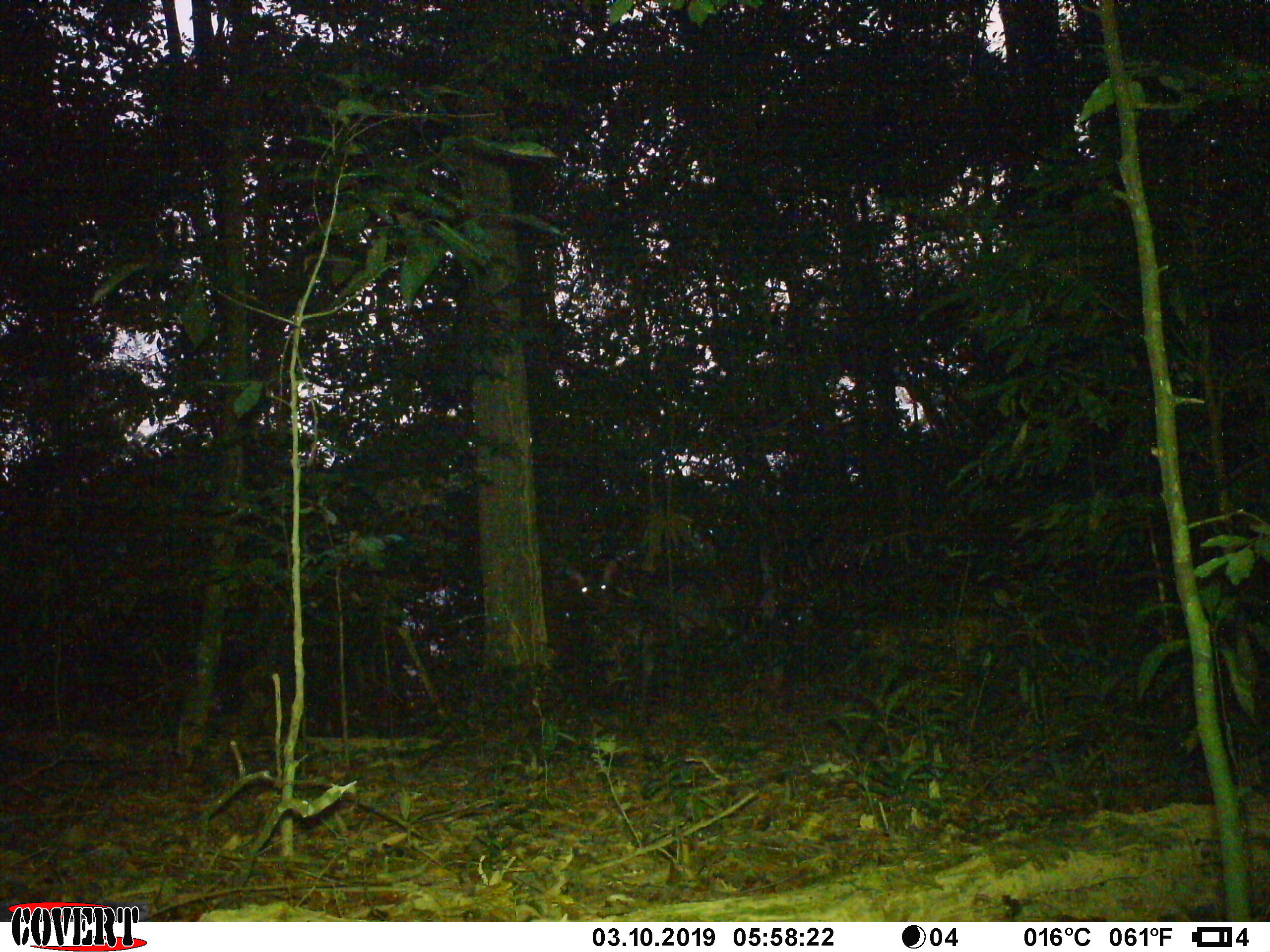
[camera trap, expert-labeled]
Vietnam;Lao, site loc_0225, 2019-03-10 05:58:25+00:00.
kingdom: Animalia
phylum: Chordata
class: Mammalia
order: Artiodactyla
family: Cervidae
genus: Rusa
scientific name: Rusa unicolor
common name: sambar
Sambar (Rusa unicolor). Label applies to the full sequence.